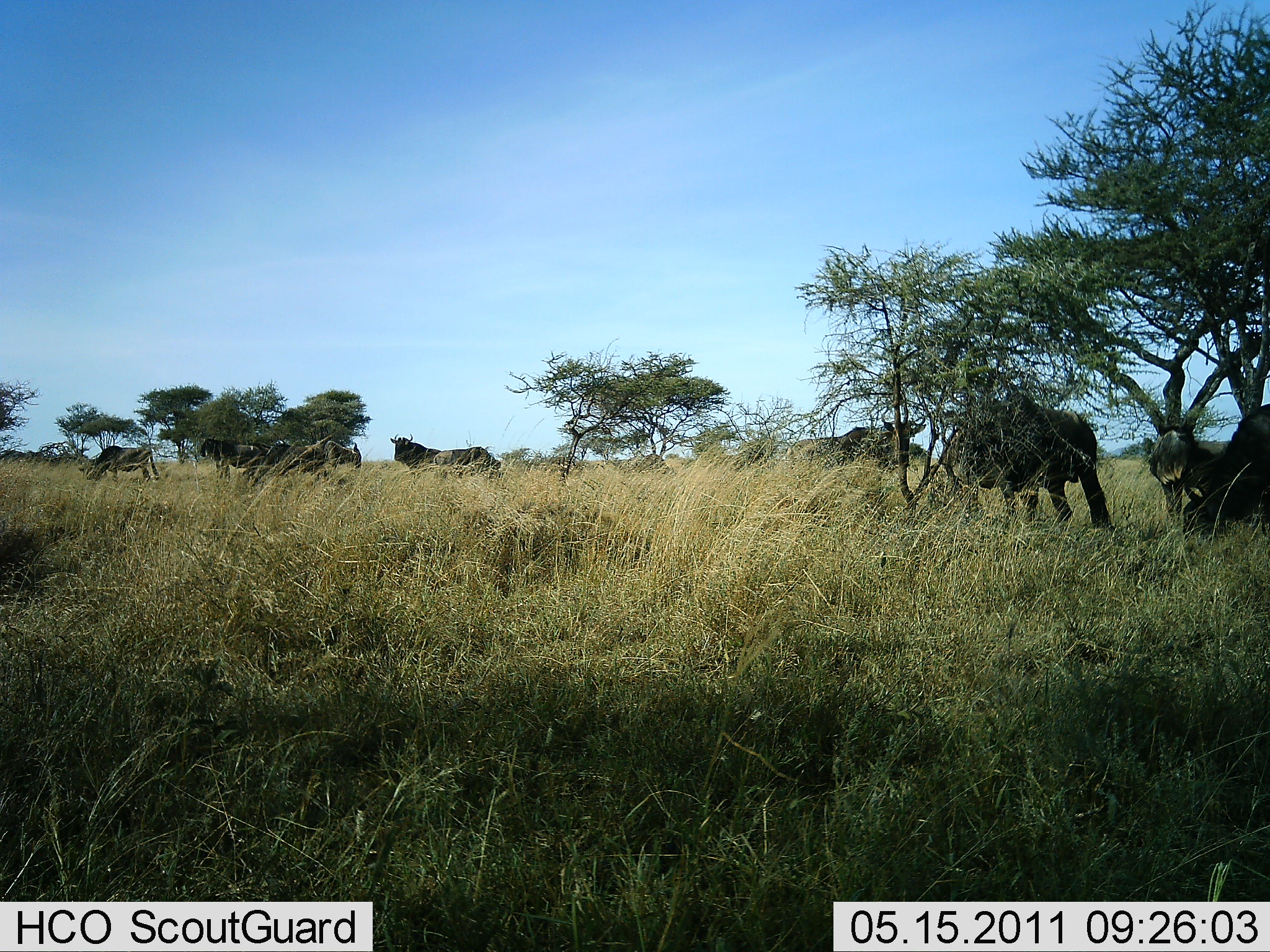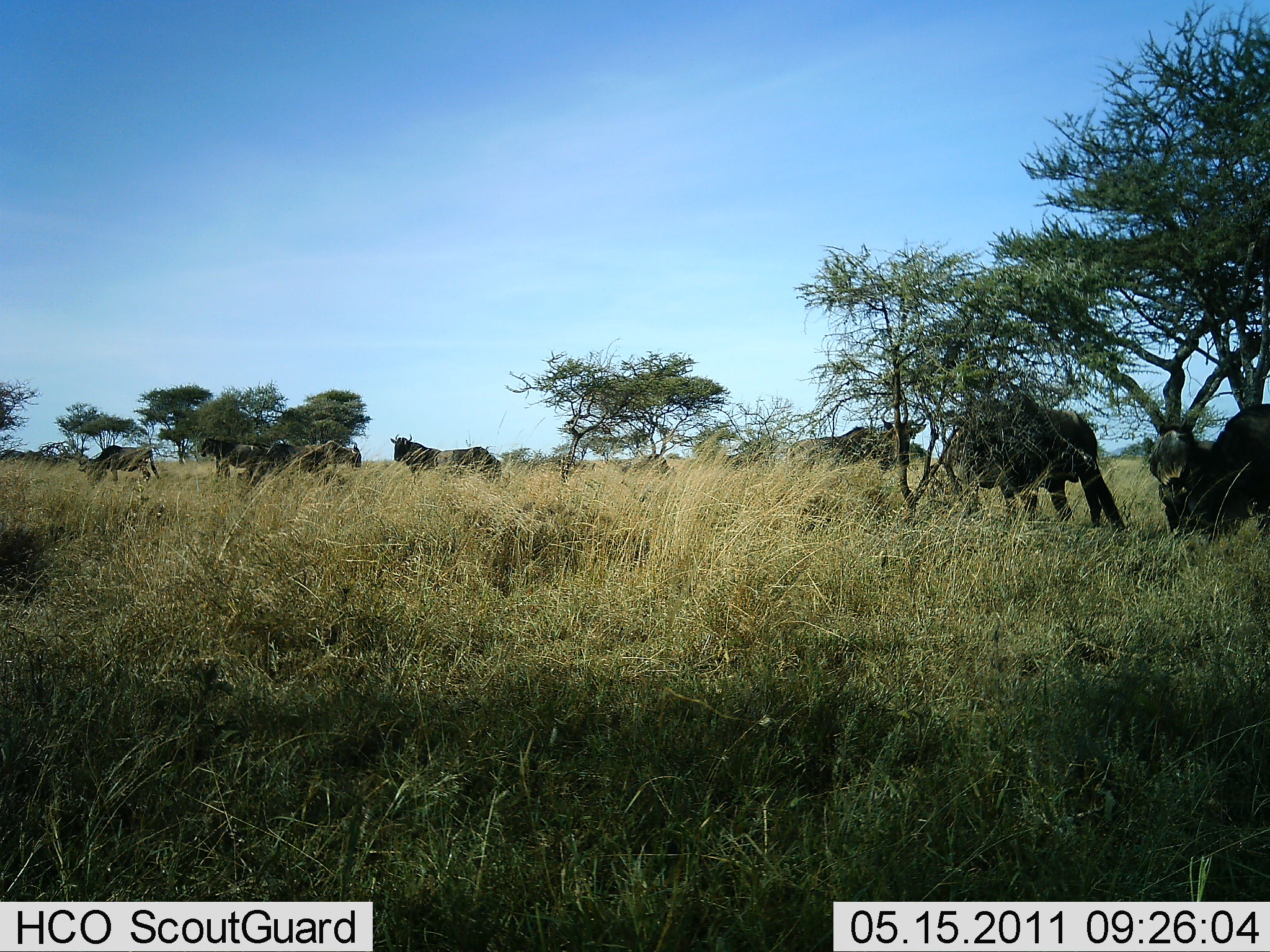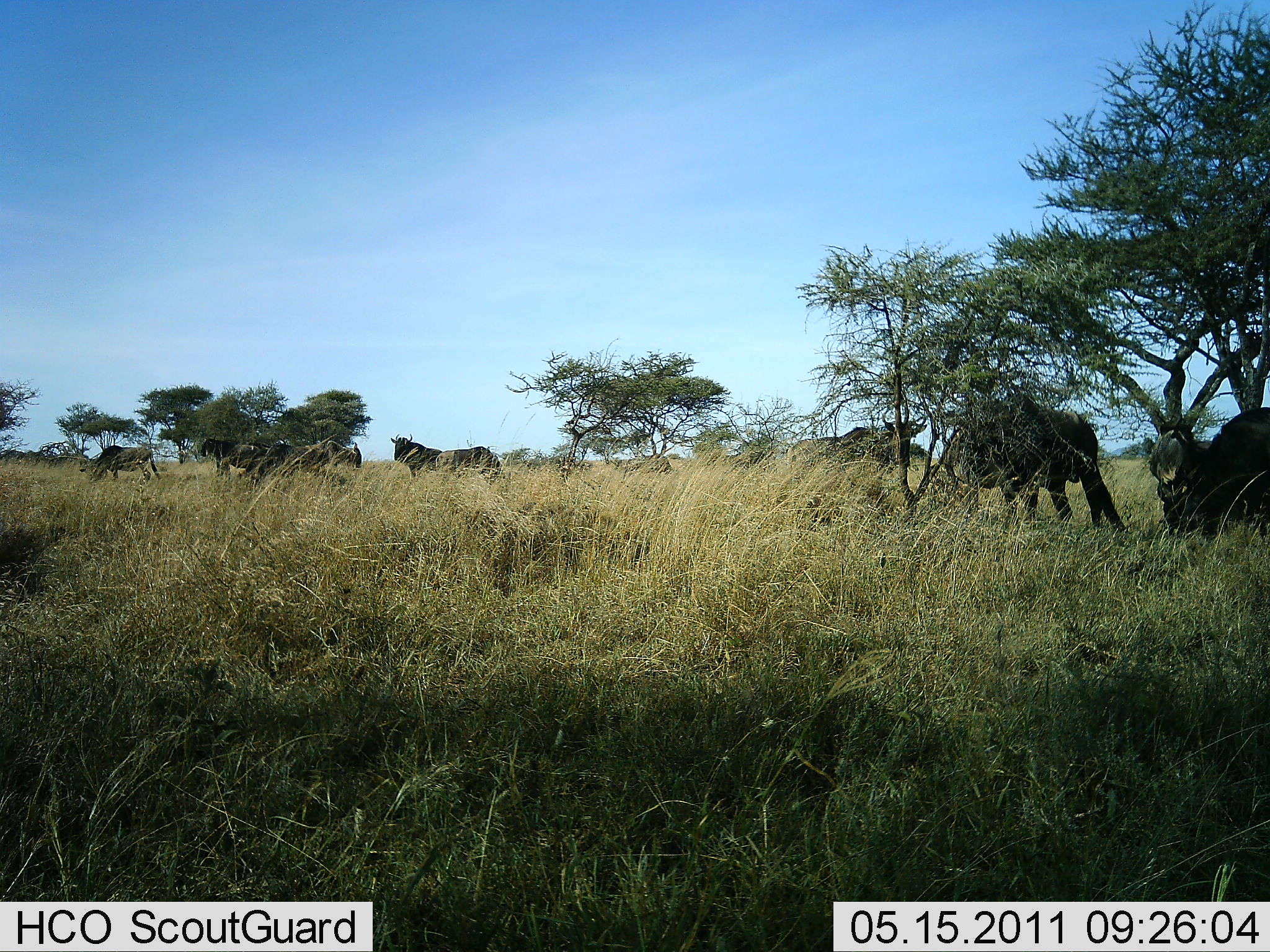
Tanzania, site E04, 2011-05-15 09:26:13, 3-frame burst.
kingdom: Animalia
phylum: Chordata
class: Mammalia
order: Artiodactyla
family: Bovidae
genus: Connochaetes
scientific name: Connochaetes taurinus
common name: blue wildebeest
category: wildebeest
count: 6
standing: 55%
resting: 0%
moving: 0%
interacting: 0%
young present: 0%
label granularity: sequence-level